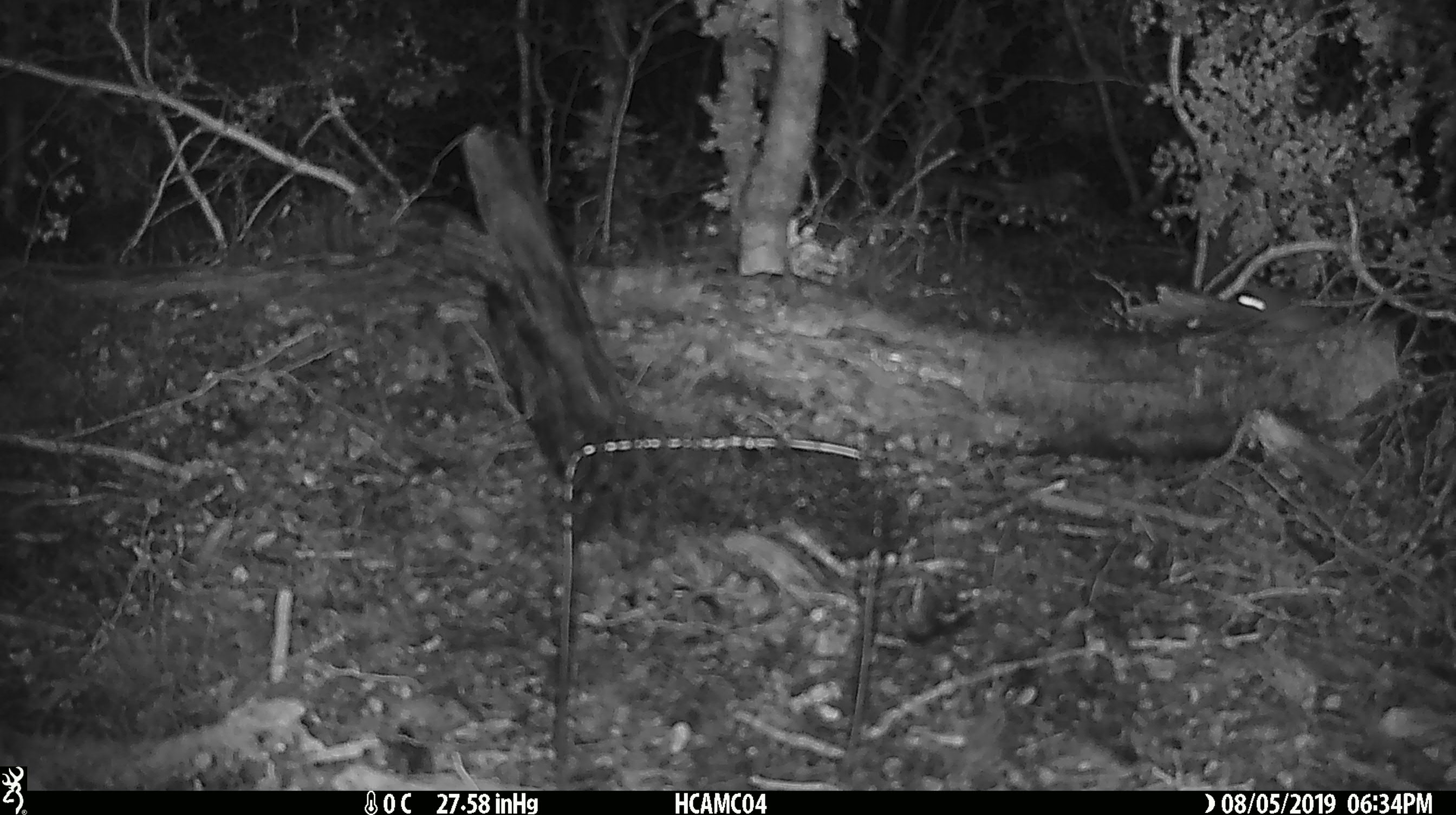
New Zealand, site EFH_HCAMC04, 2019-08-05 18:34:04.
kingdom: Animalia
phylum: Chordata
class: Mammalia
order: Rodentia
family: Muridae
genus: Mus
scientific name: Mus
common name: mouse